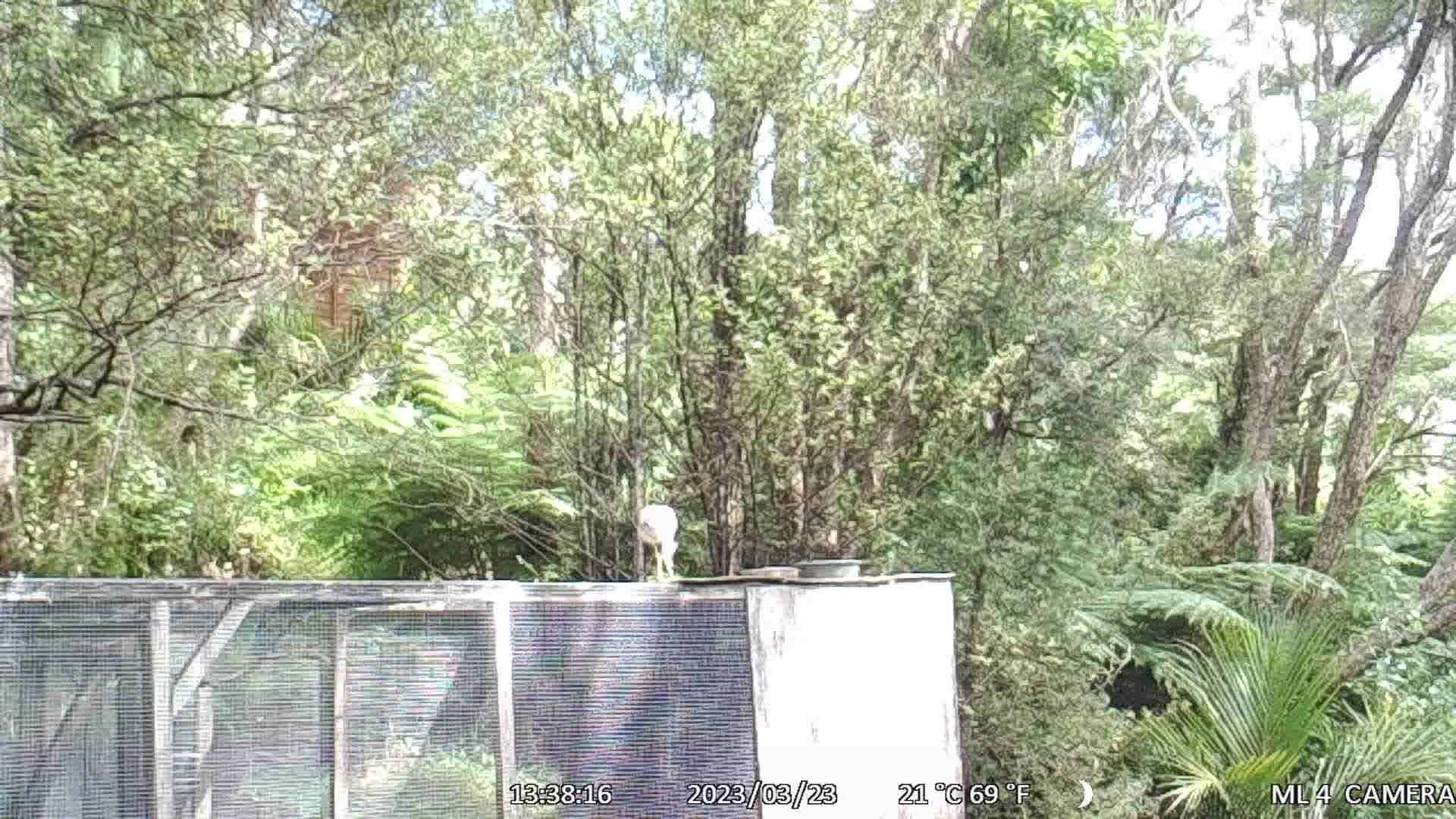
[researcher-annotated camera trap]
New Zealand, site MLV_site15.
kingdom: Animalia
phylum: Chordata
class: Aves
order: Pelecaniformes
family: Ardeidae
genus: Egretta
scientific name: Egretta novaehollandiae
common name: white-faced heron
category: white faced heron